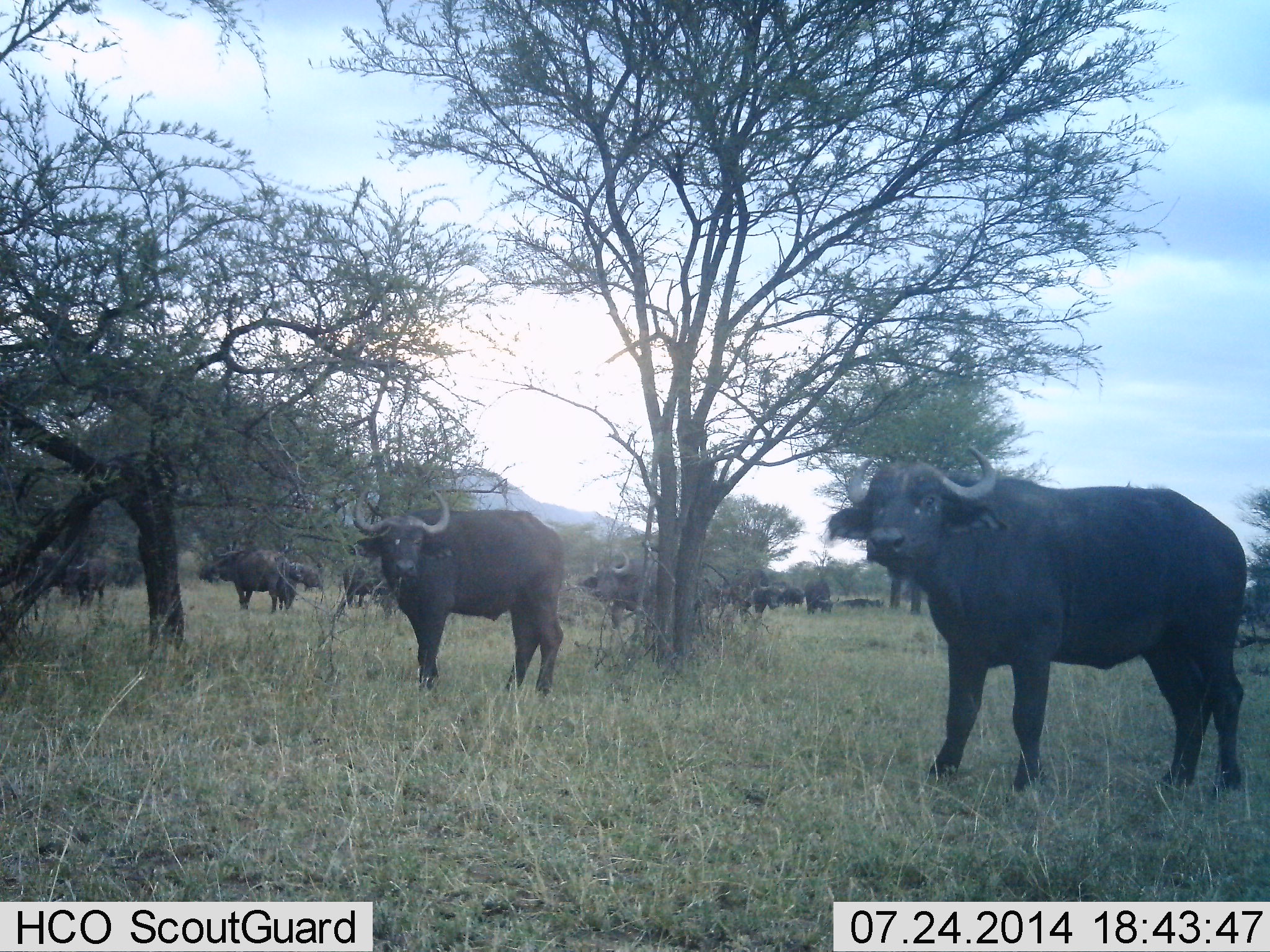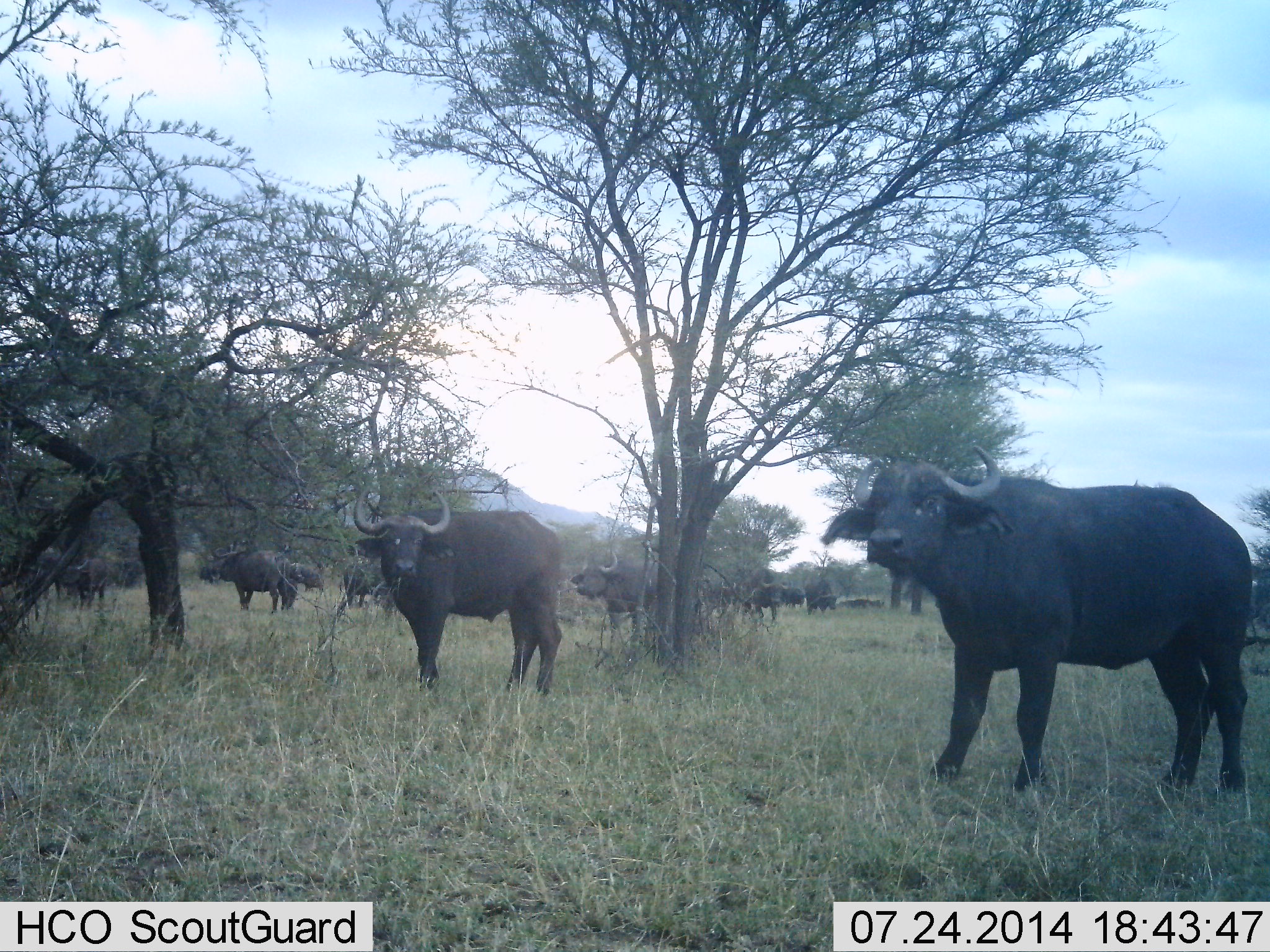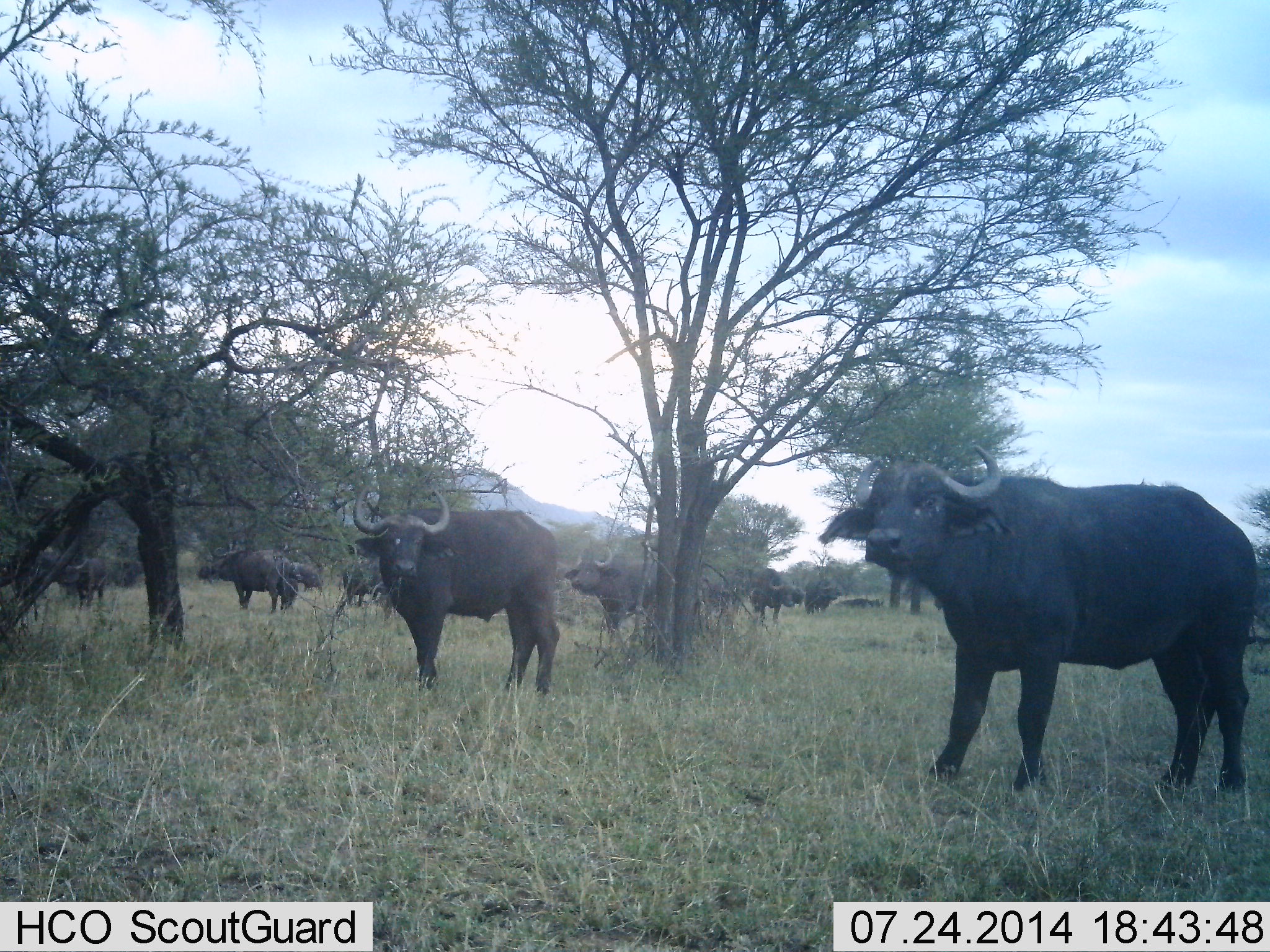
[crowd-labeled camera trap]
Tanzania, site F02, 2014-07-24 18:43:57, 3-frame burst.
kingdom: Animalia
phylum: Chordata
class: Mammalia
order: Artiodactyla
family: Bovidae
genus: Syncerus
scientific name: Syncerus caffer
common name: cape buffalo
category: buffalo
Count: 11-50.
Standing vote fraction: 100%.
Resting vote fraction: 10%.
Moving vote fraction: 20%.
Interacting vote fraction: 10%.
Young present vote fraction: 0%.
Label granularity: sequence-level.